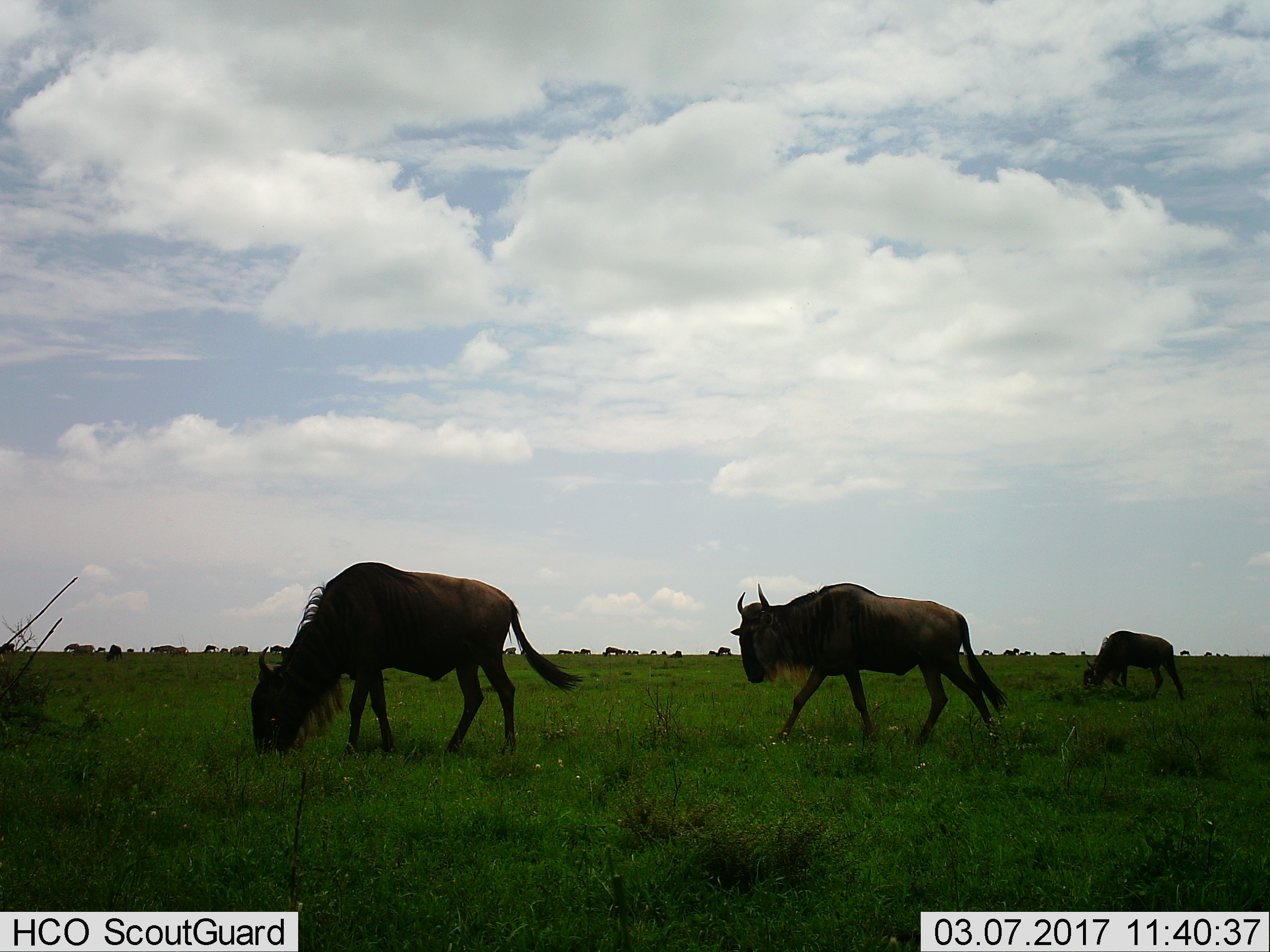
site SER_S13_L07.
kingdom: Animalia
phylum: Chordata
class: Mammalia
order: Artiodactyla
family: Bovidae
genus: Connochaetes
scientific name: Connochaetes taurinus taurinus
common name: blue wildebeest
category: wildebeestblue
Wildebeestblue (blue wildebeest) (Connochaetes taurinus taurinus), count 11-50. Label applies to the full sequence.